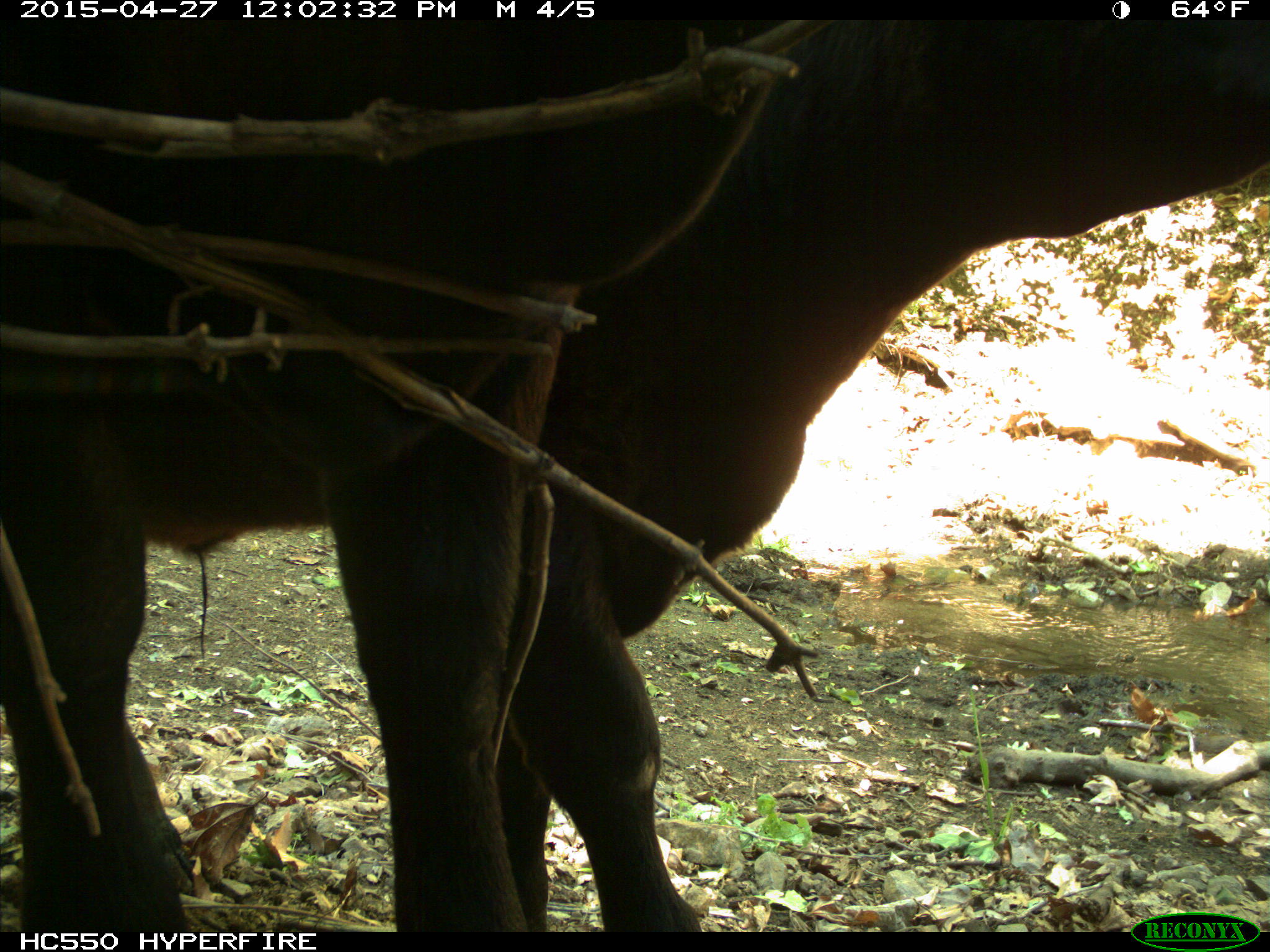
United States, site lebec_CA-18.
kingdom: Animalia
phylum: Chordata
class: Mammalia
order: Artiodactyla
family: Bovidae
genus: Bos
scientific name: Bos taurus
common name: domestic cow